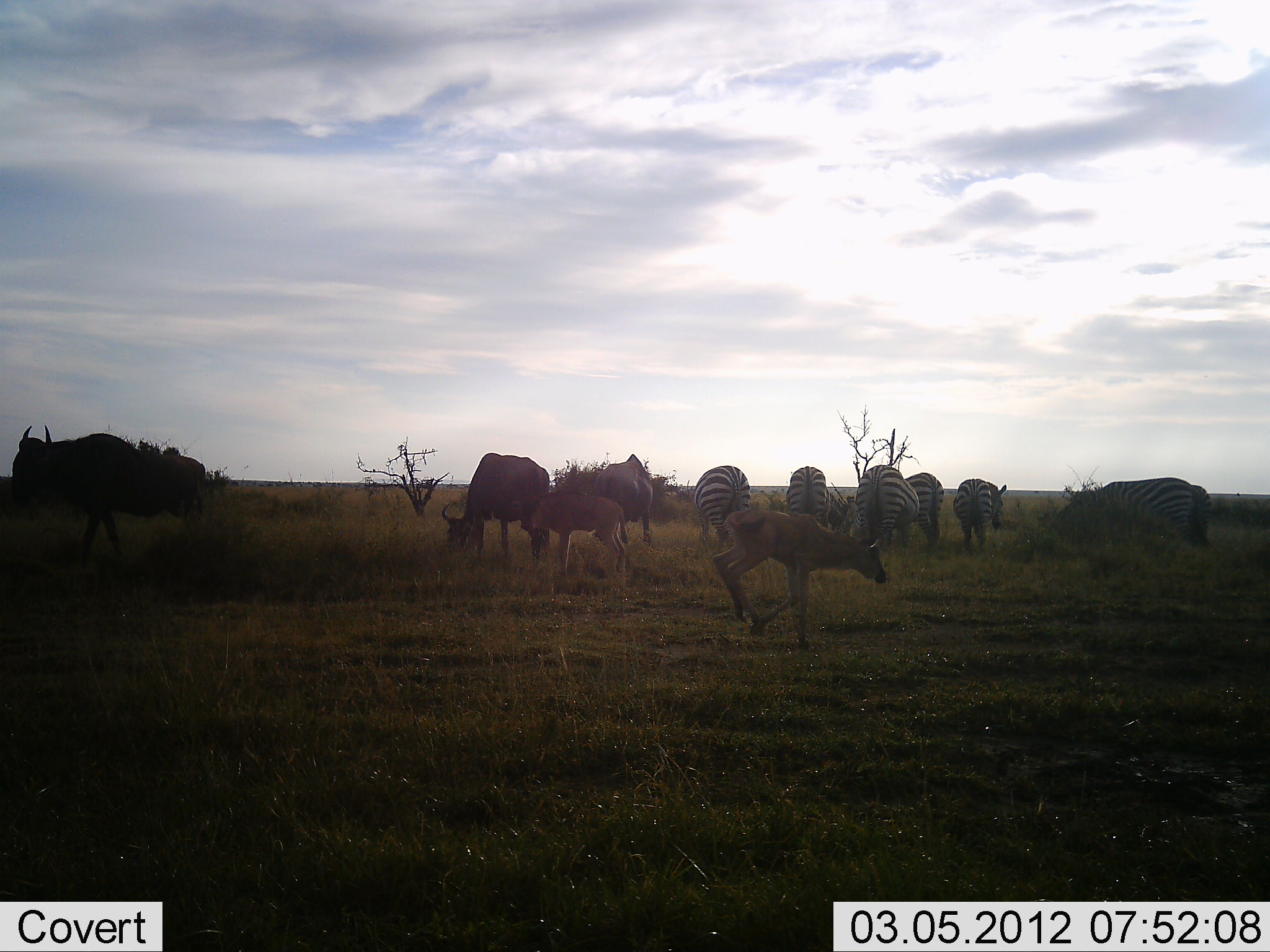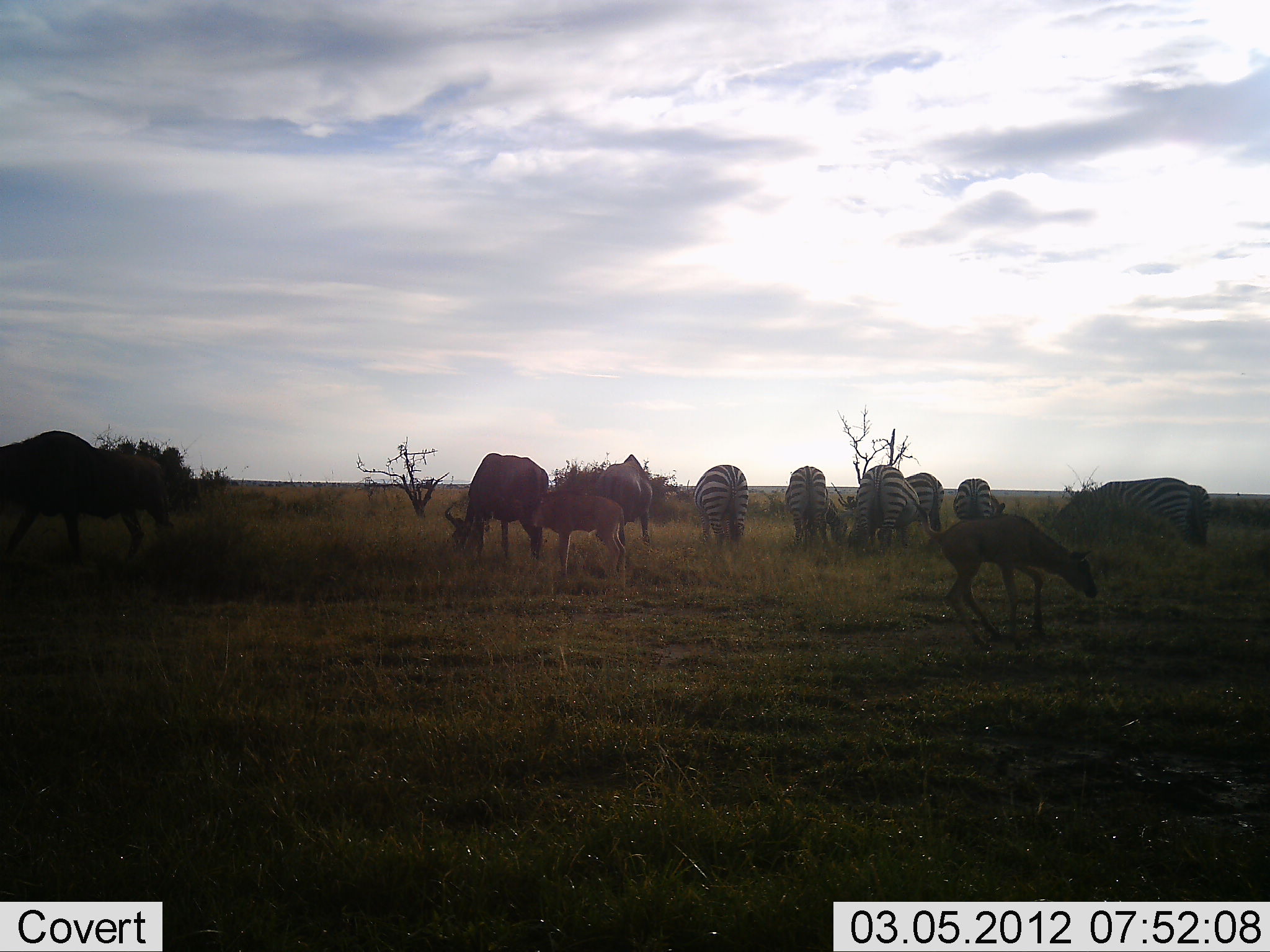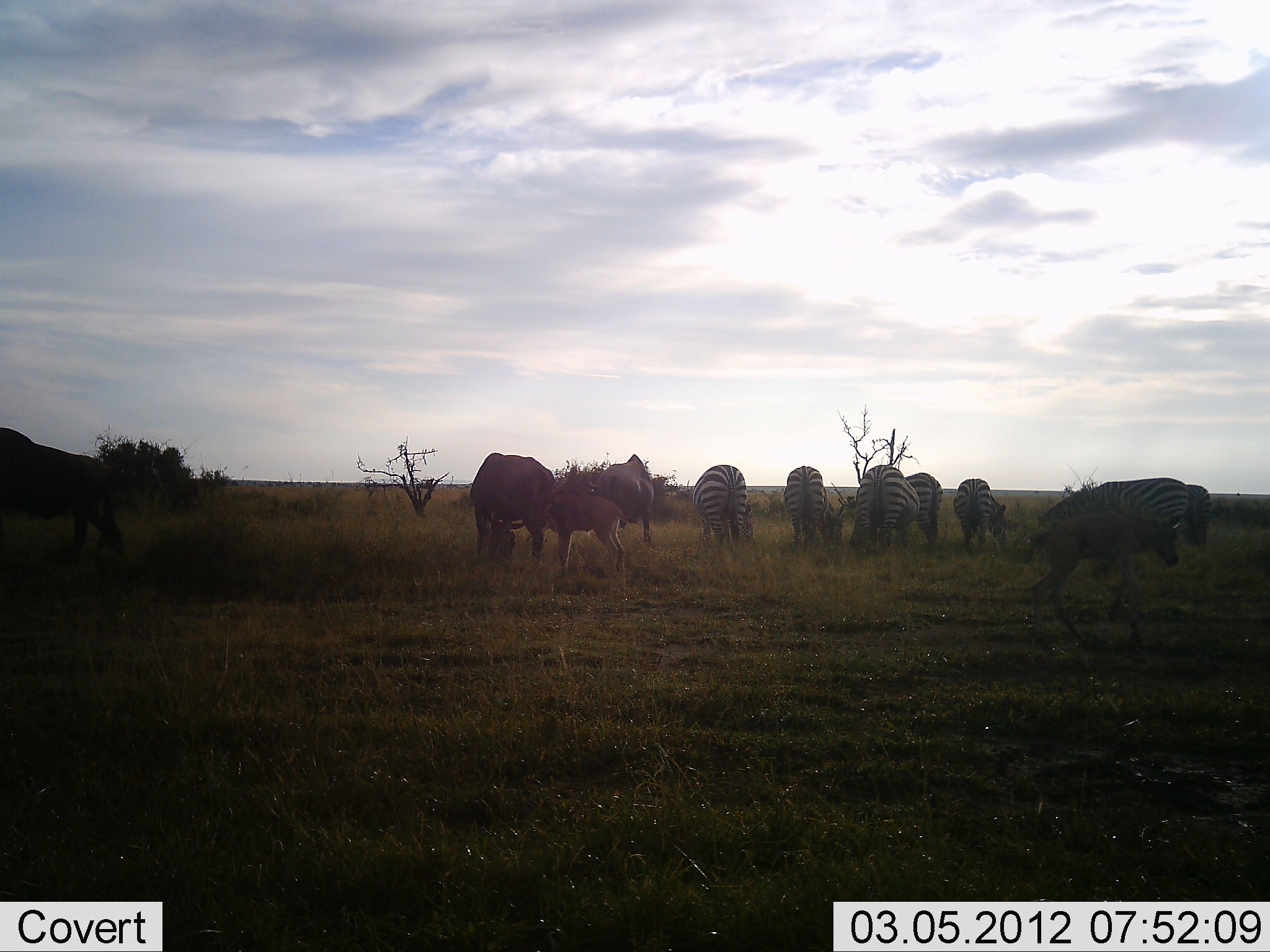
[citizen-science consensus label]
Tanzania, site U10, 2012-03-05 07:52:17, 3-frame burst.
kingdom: Animalia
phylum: Chordata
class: Mammalia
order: Artiodactyla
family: Bovidae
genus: Connochaetes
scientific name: Connochaetes taurinus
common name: blue wildebeest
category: wildebeest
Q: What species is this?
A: Wildebeest (blue wildebeest) (Connochaetes taurinus).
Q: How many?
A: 5.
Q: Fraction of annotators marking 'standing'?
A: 55%.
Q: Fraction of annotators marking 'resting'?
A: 5%.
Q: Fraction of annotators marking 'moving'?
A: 68%.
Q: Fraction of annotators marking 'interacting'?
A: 0%.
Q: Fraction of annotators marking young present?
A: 82%.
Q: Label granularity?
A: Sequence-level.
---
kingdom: Animalia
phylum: Chordata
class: Mammalia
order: Perissodactyla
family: Equidae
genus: Equus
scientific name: Equus quagga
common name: plains zebra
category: zebra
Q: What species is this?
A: Zebra (plains zebra) (Equus quagga).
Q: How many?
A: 7.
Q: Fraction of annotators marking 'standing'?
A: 36%.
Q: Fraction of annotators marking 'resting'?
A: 0%.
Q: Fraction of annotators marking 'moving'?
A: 5%.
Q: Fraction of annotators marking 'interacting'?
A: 0%.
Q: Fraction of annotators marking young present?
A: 0%.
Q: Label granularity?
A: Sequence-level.